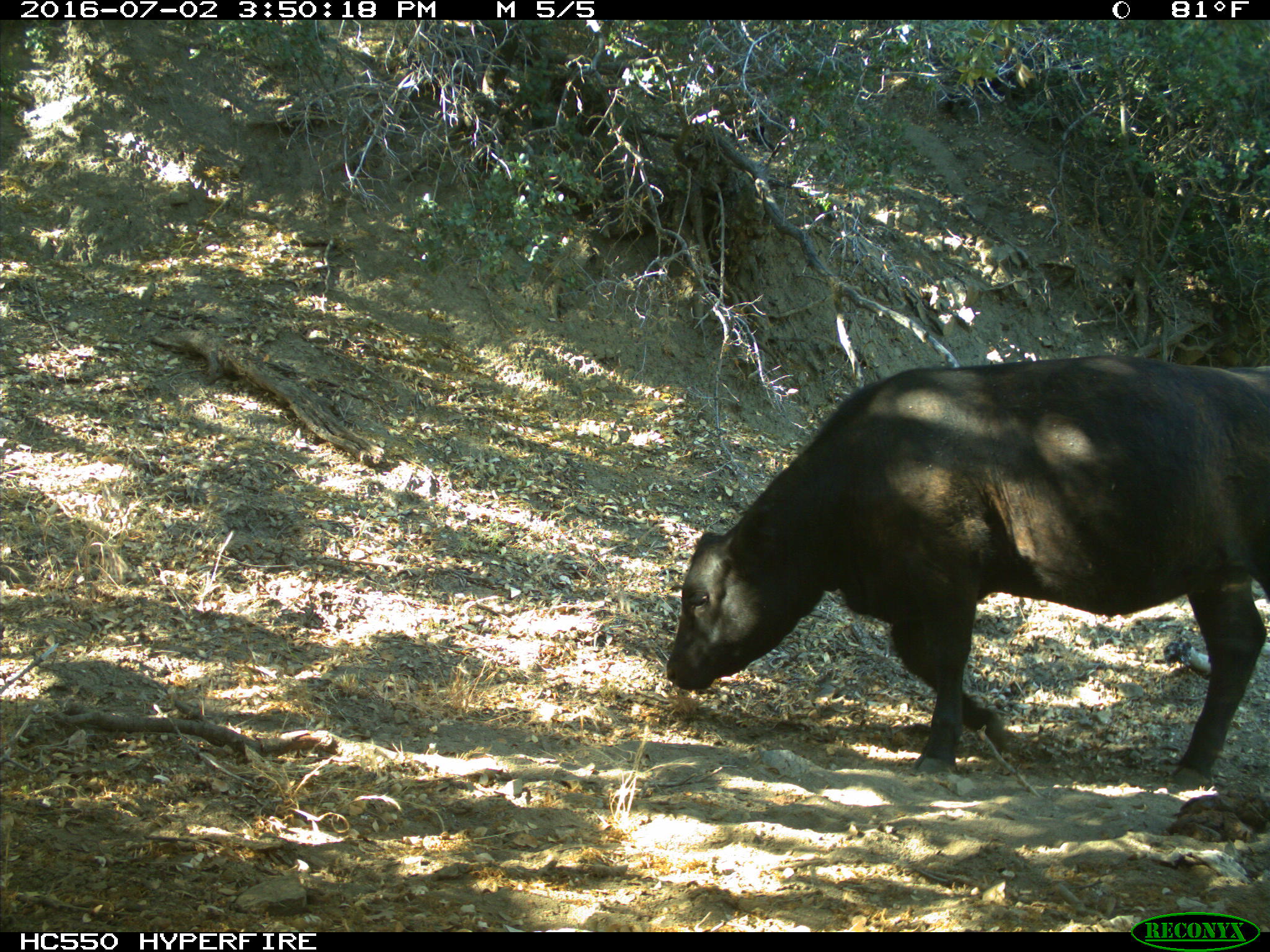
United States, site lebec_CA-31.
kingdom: Animalia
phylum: Chordata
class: Mammalia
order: Artiodactyla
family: Bovidae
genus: Bos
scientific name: Bos taurus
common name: domestic cow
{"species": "Bos taurus (domestic cow)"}